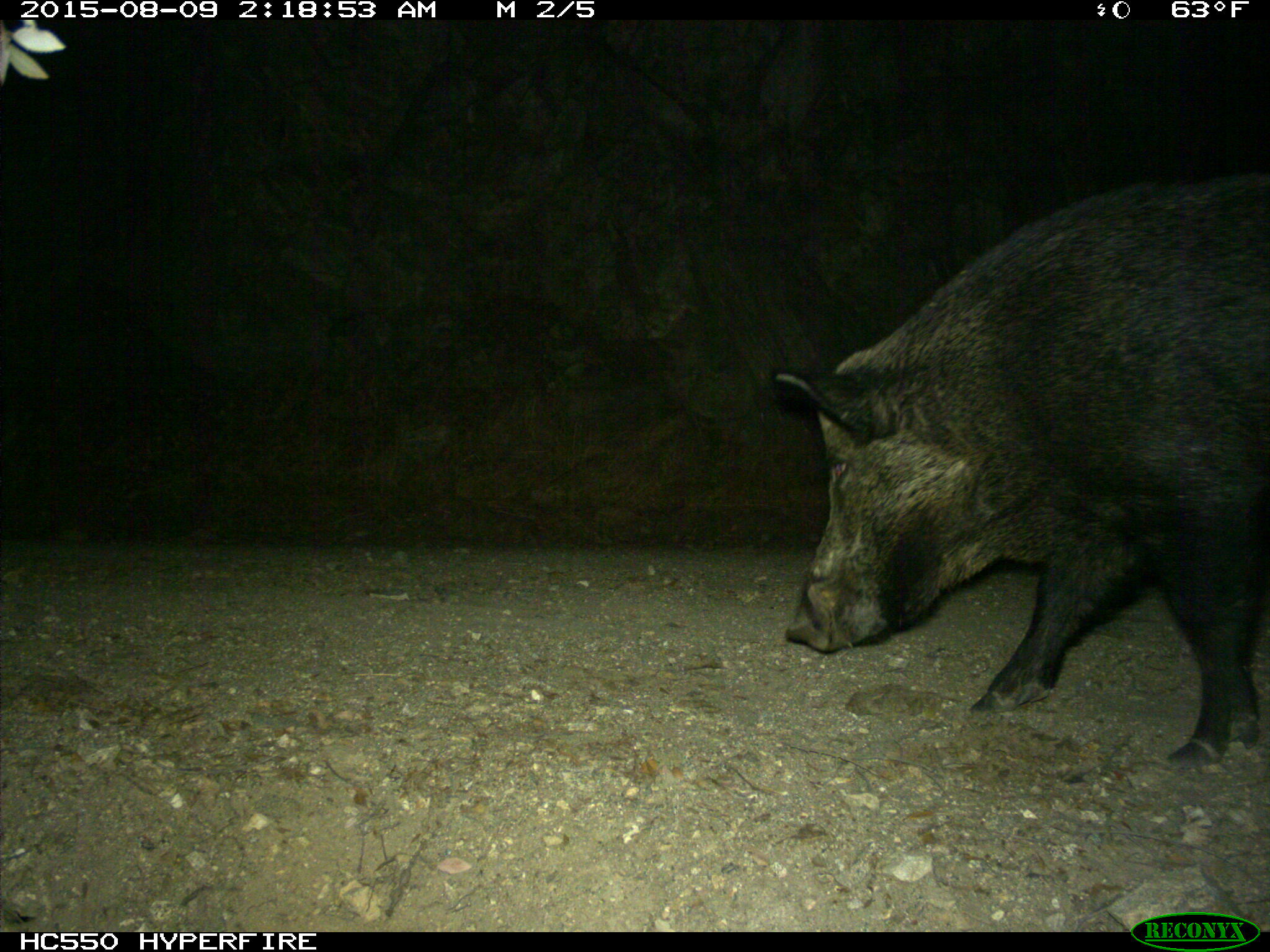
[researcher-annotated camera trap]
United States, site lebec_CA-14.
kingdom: Animalia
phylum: Chordata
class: Mammalia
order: Artiodactyla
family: Suidae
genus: Sus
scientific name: Sus scrofa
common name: wild boar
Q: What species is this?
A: Sus scrofa (wild boar).